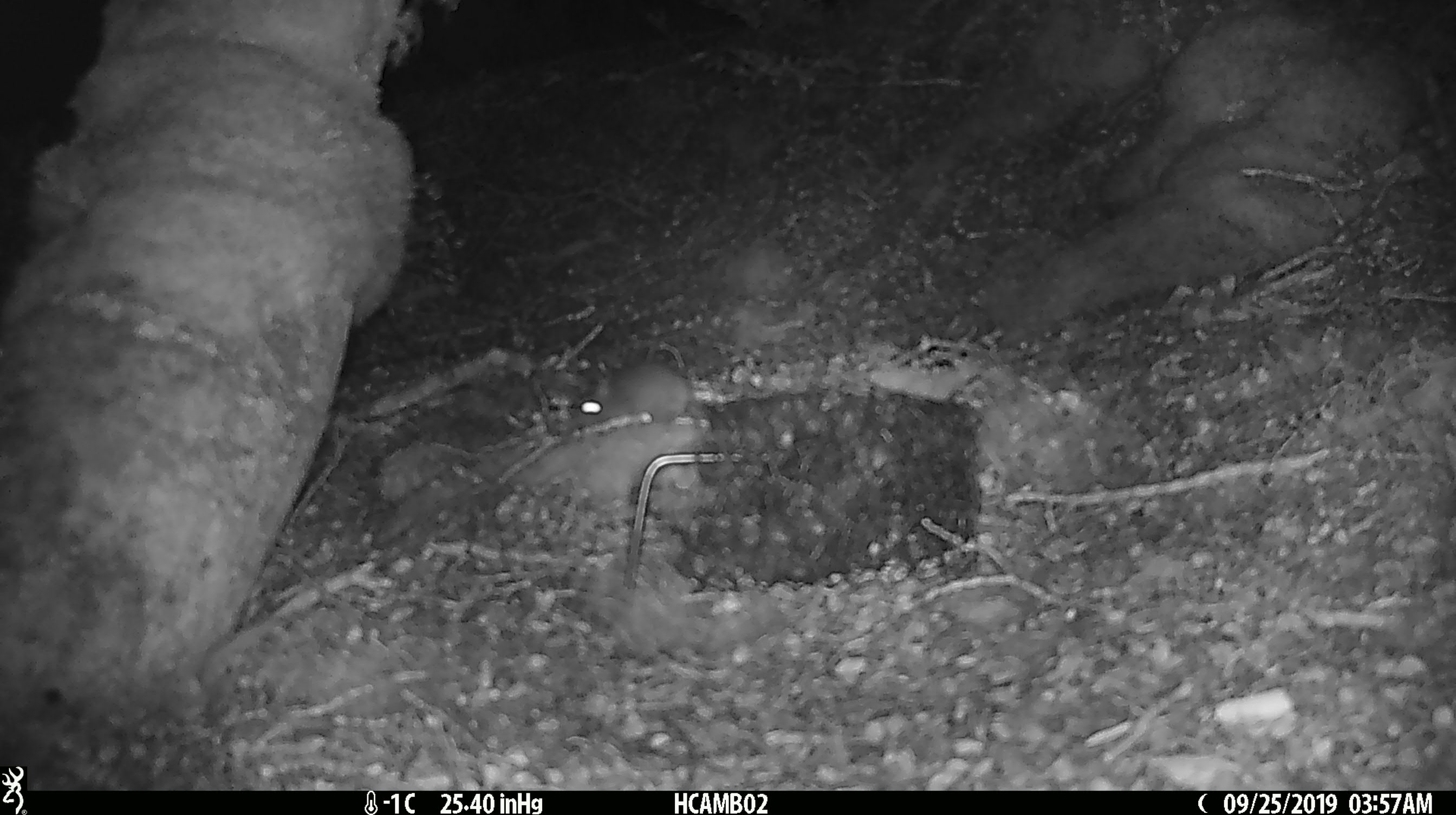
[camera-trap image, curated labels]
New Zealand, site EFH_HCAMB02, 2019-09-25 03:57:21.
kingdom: Animalia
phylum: Chordata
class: Mammalia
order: Rodentia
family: Muridae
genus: Mus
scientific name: Mus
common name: mouse